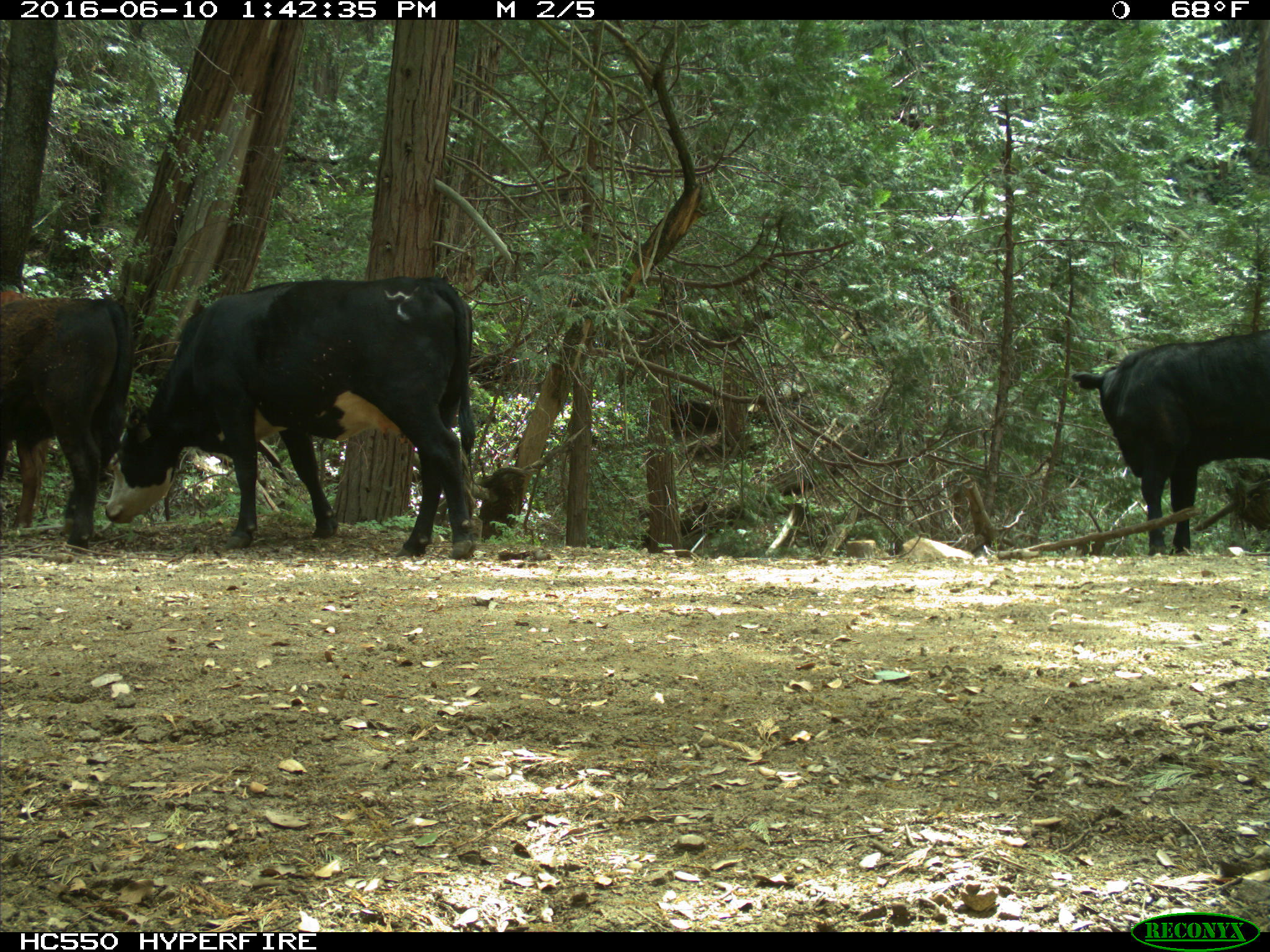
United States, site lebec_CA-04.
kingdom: Animalia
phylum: Chordata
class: Mammalia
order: Artiodactyla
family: Bovidae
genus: Bos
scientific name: Bos taurus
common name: domestic cow